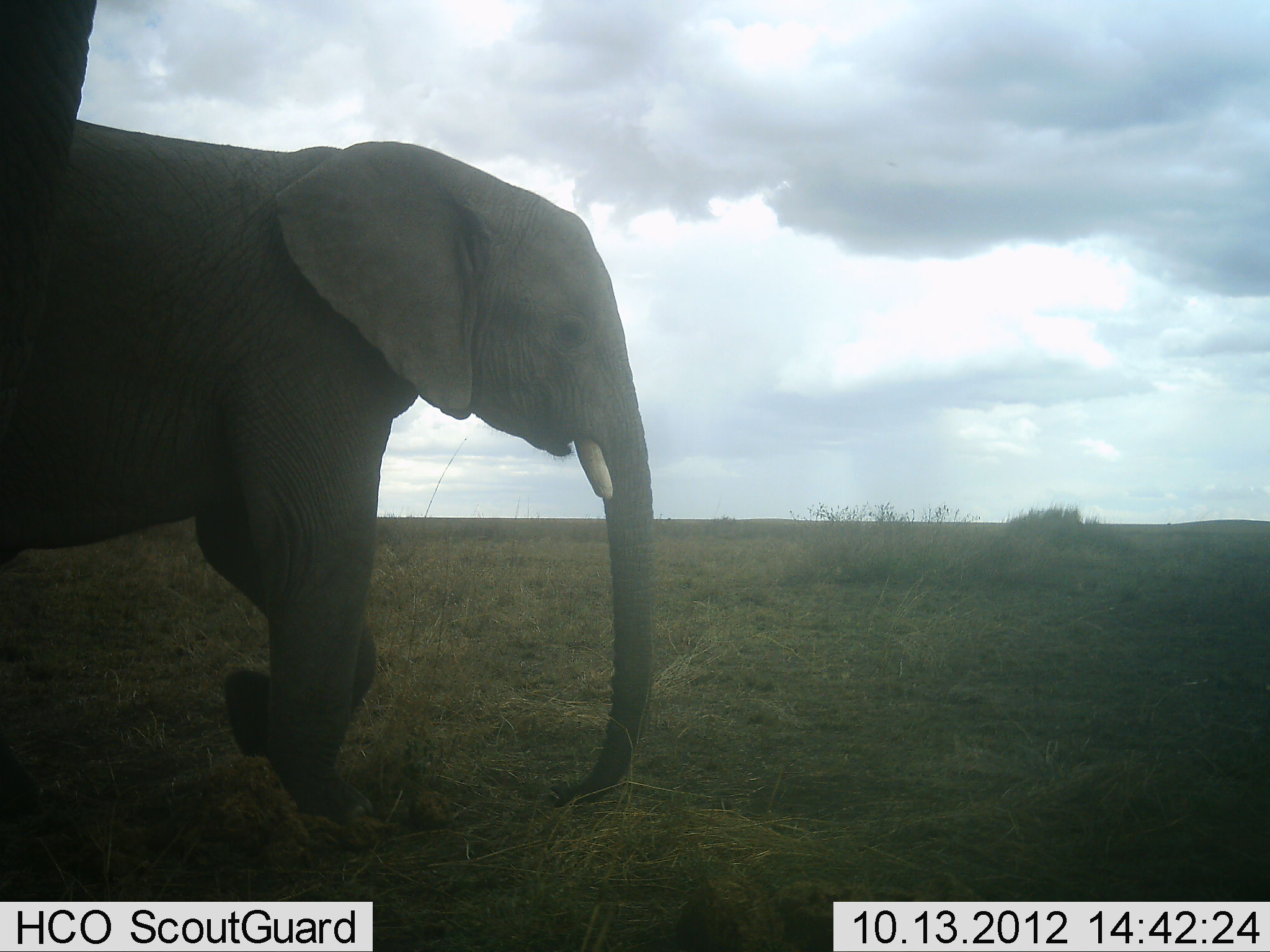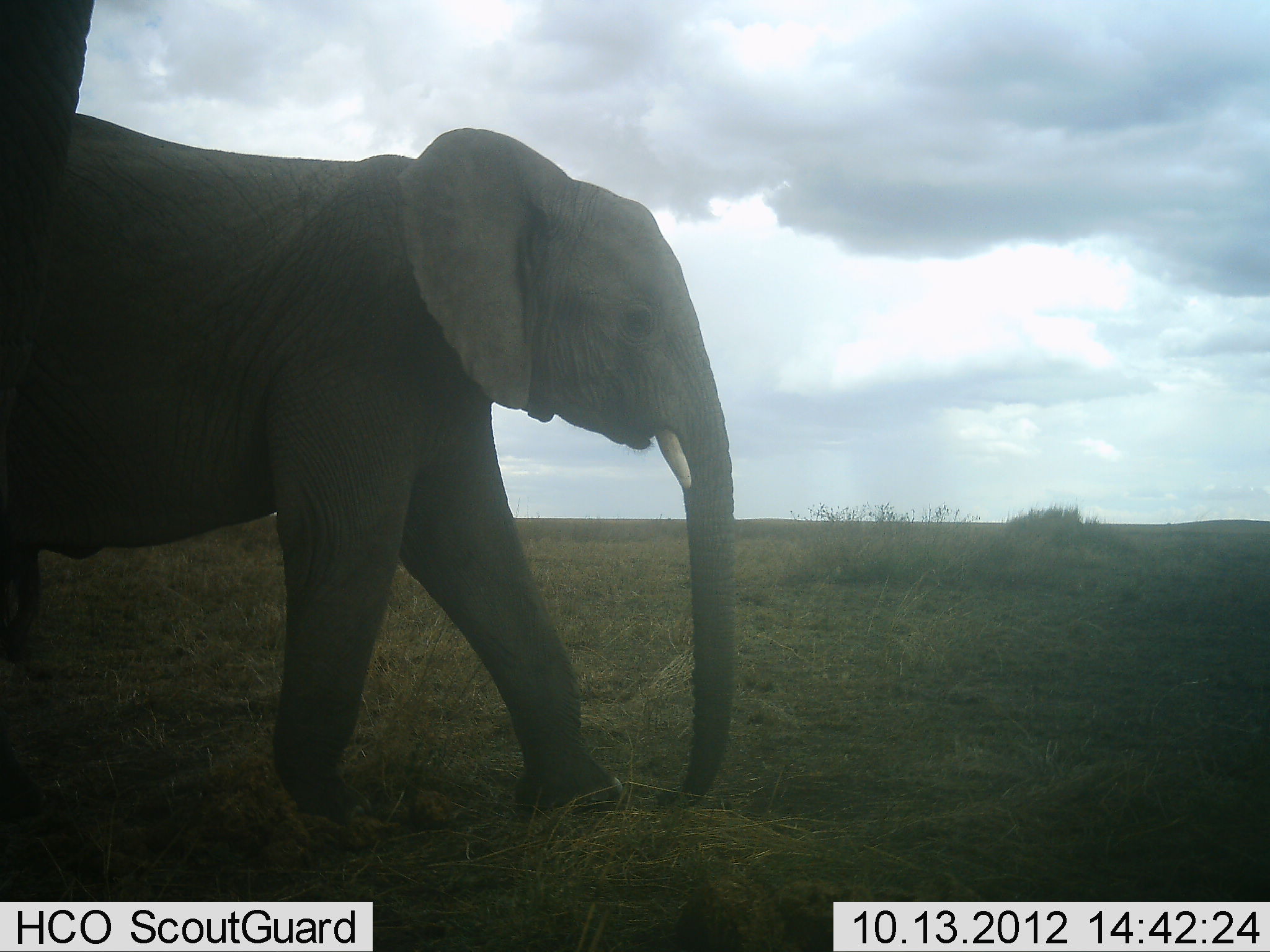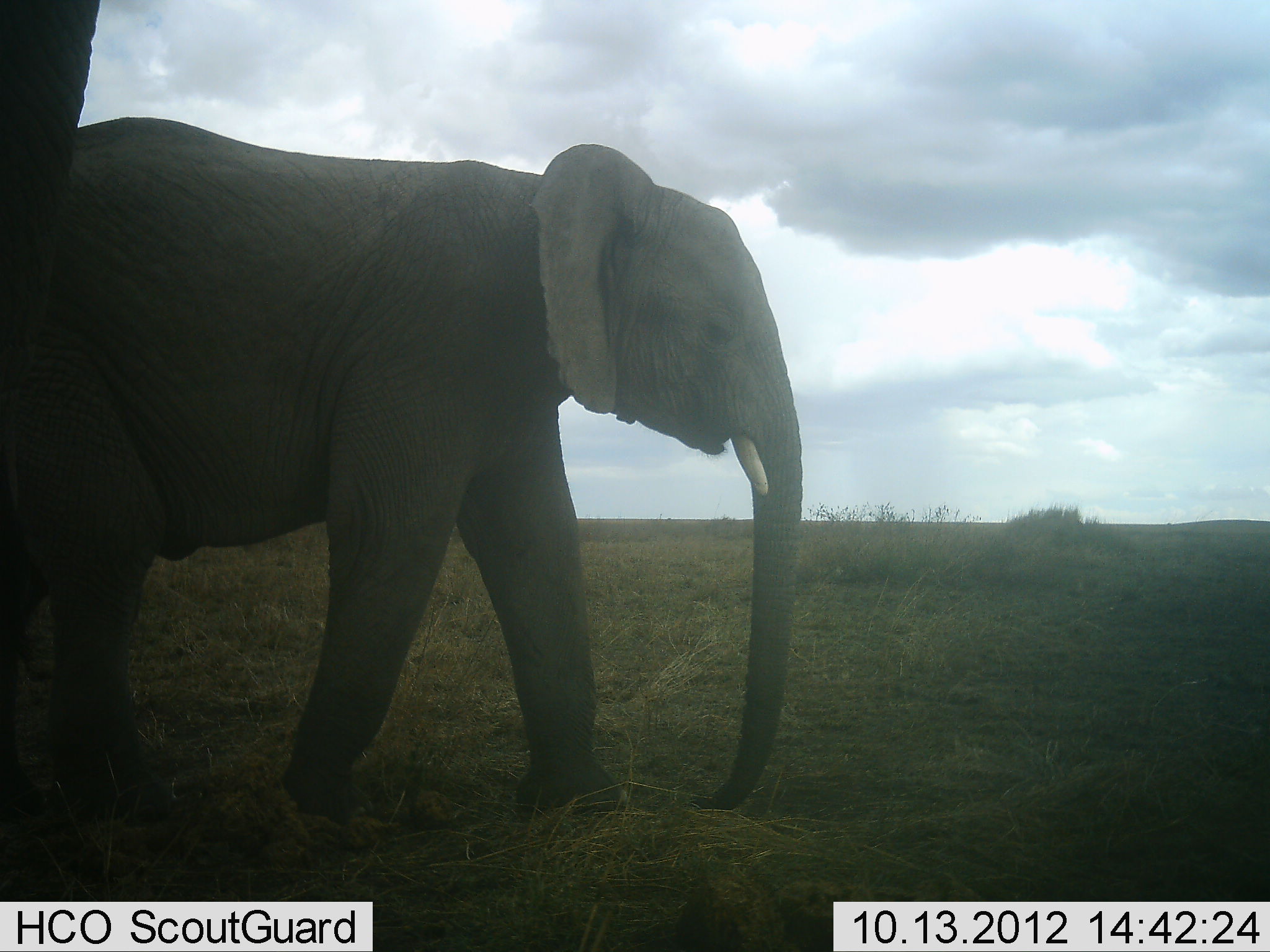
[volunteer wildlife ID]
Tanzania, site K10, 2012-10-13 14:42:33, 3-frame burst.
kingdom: Animalia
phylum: Chordata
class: Mammalia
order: Proboscidea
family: Elephantidae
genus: Loxodonta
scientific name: Loxodonta africana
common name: african bush elephant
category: elephant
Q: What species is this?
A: Elephant (african bush elephant) (Loxodonta africana).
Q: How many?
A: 2.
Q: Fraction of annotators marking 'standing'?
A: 40%.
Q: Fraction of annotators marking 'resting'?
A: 0%.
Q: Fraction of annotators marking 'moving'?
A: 100%.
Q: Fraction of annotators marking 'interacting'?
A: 0%.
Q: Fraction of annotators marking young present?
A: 30%.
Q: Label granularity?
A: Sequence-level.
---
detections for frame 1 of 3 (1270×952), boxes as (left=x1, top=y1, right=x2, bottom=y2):
animal: (left=0, top=118, right=659, bottom=823); (left=2, top=2, right=97, bottom=339)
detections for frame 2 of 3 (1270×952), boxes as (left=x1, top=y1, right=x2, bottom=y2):
animal: (left=0, top=112, right=735, bottom=829); (left=0, top=0, right=95, bottom=232)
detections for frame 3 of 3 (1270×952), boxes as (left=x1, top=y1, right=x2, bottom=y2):
animal: (left=0, top=117, right=803, bottom=837); (left=0, top=0, right=104, bottom=272)